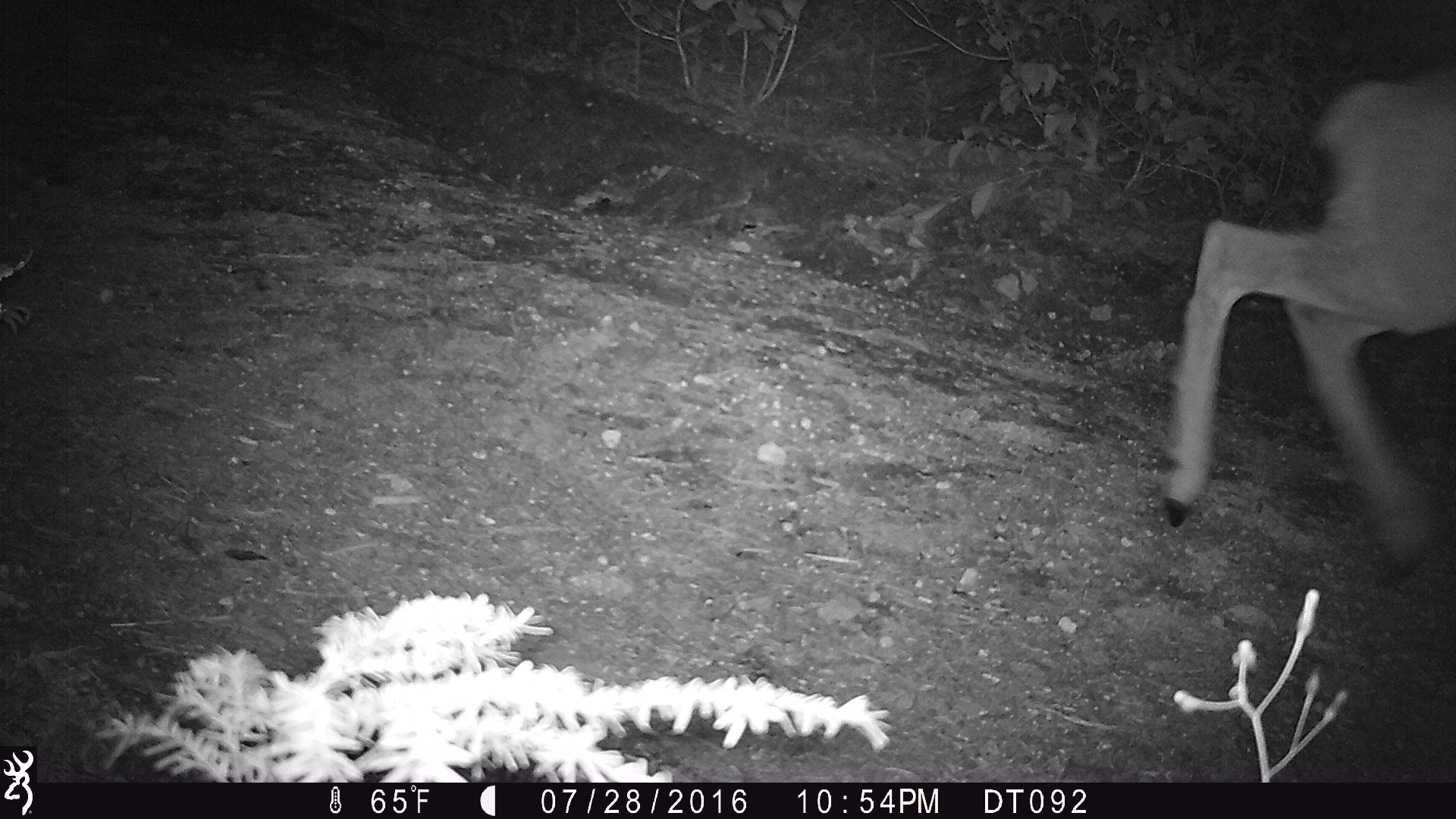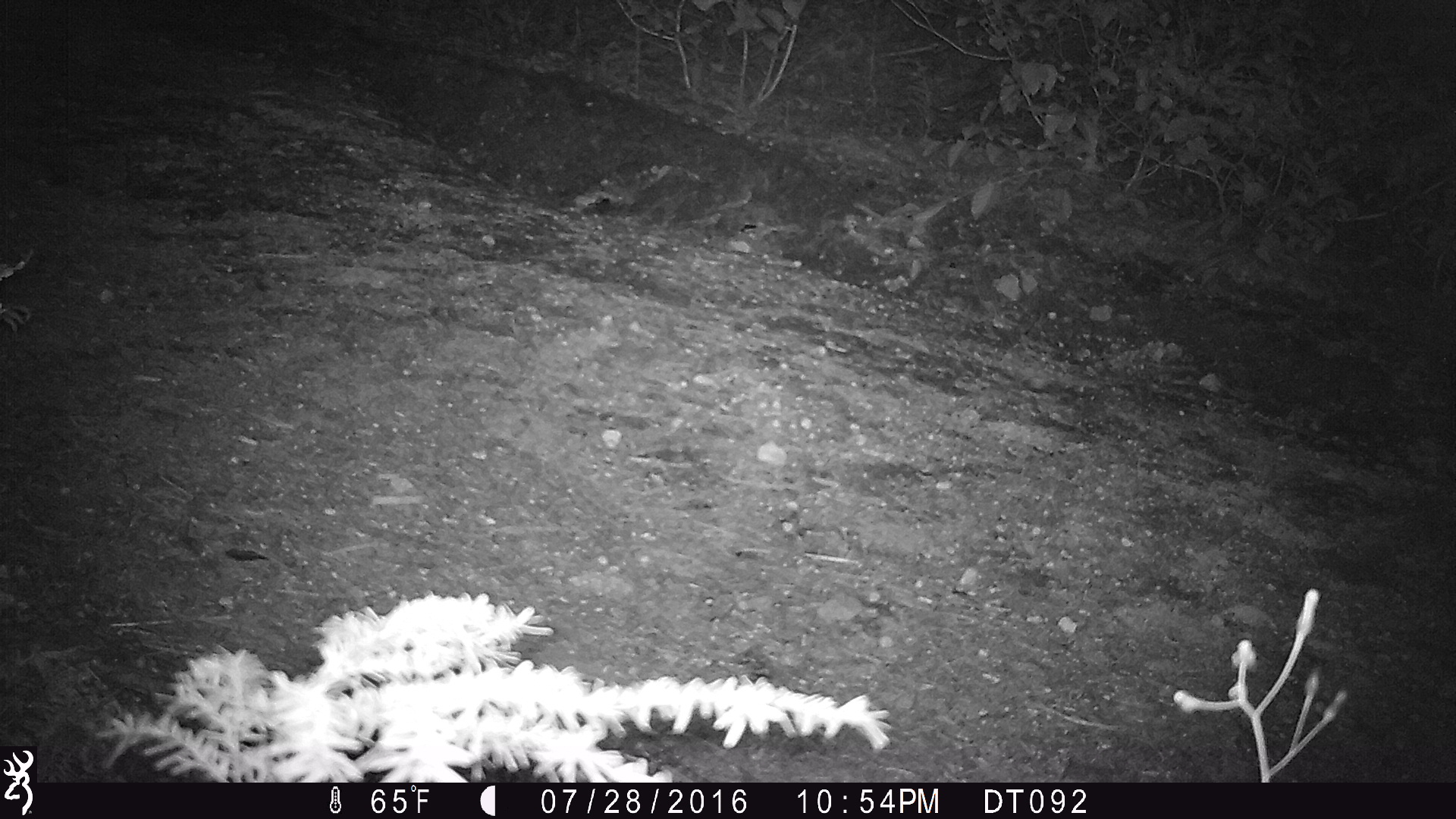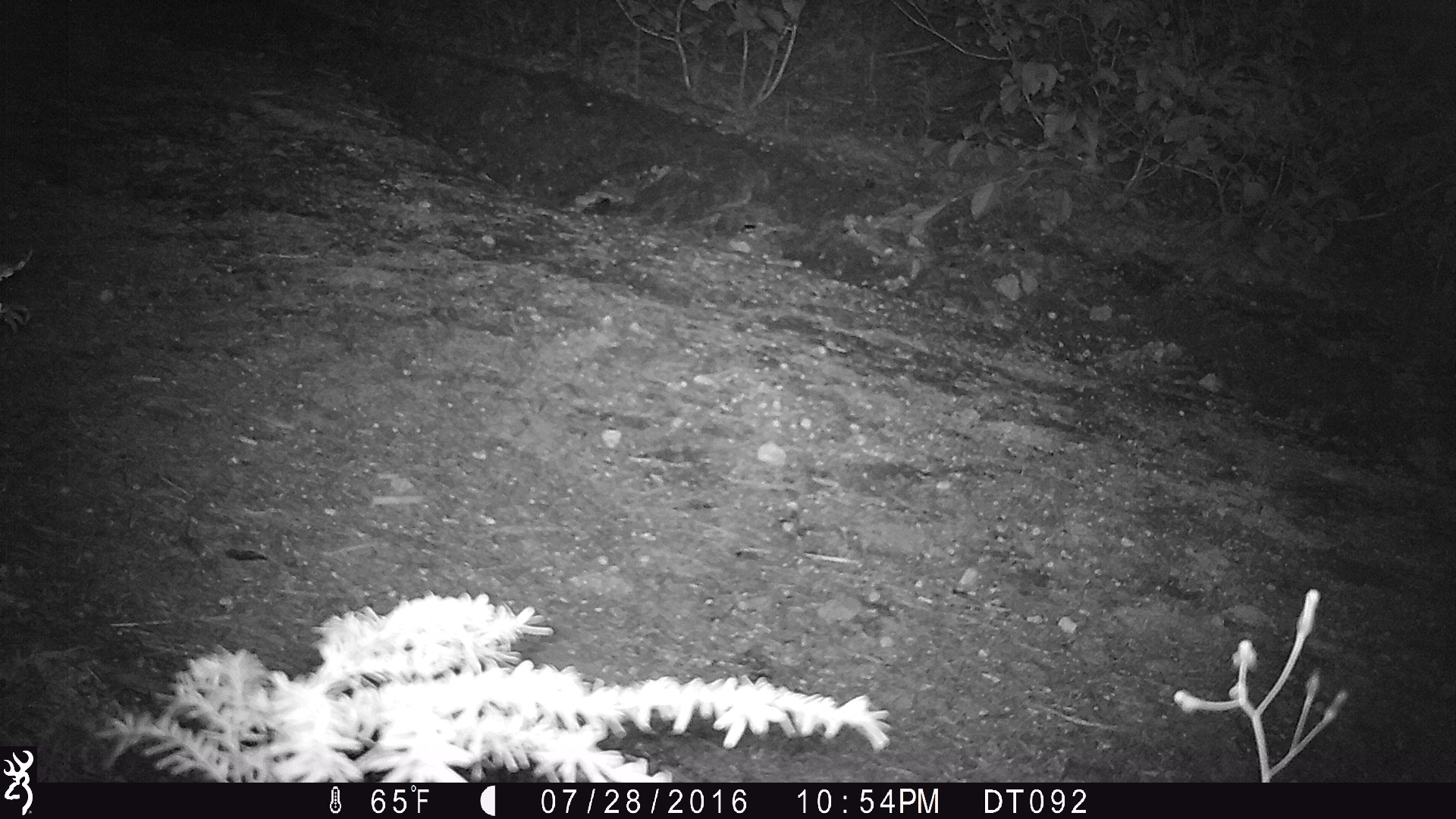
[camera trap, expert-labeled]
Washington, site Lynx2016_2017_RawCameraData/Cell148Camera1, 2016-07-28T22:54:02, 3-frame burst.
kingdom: Animalia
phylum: Chordata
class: Mammalia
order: Artiodactyla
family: Cervidae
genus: Odocoileus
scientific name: Odocoileus hemionus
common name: mule deer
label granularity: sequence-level